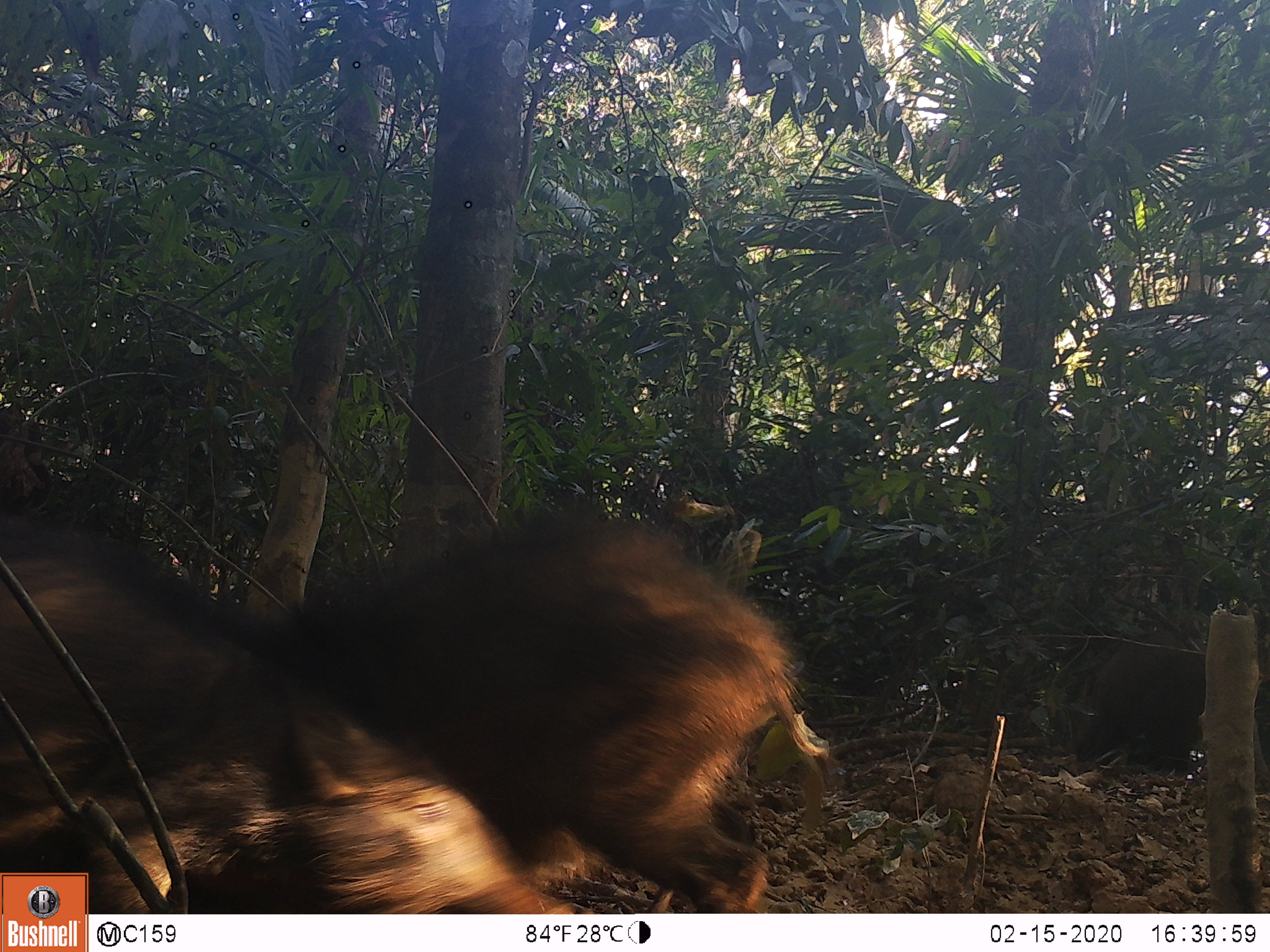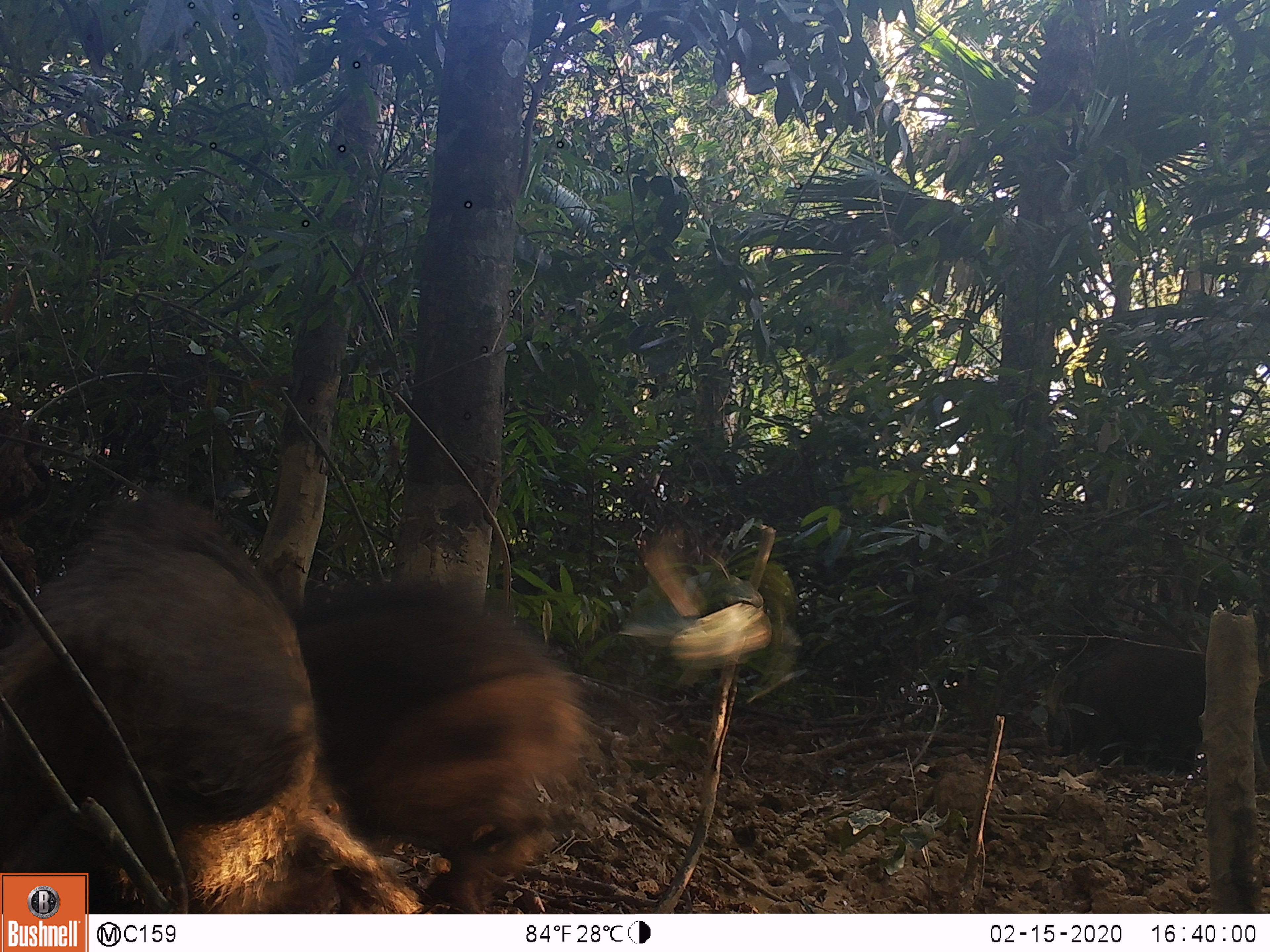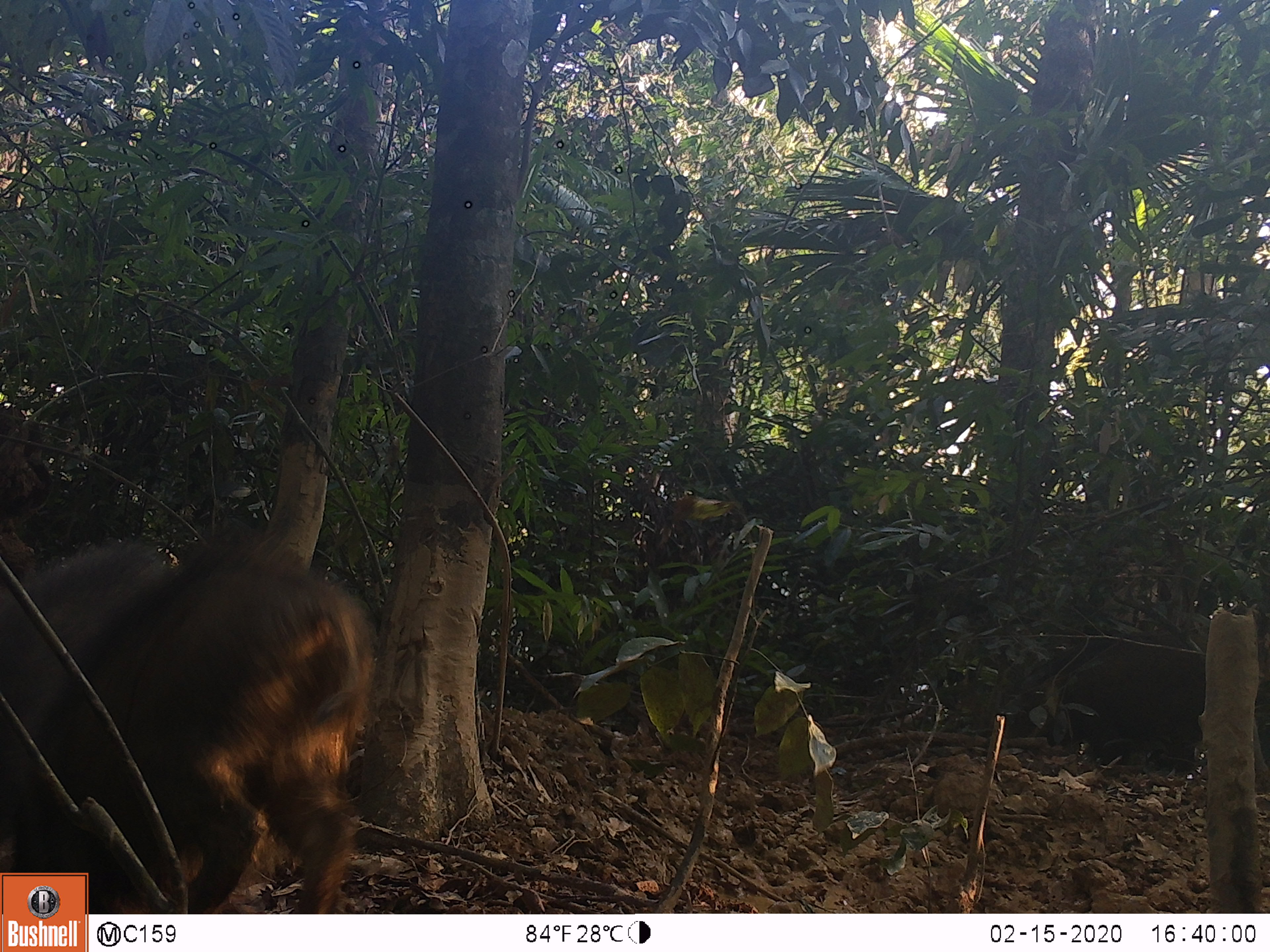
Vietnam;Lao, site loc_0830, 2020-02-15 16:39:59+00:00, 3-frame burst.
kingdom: Animalia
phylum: Chordata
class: Mammalia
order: Artiodactyla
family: Suidae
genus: Sus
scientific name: Sus scrofa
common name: eurasian wild pig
Eurasian wild pig (Sus scrofa). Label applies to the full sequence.